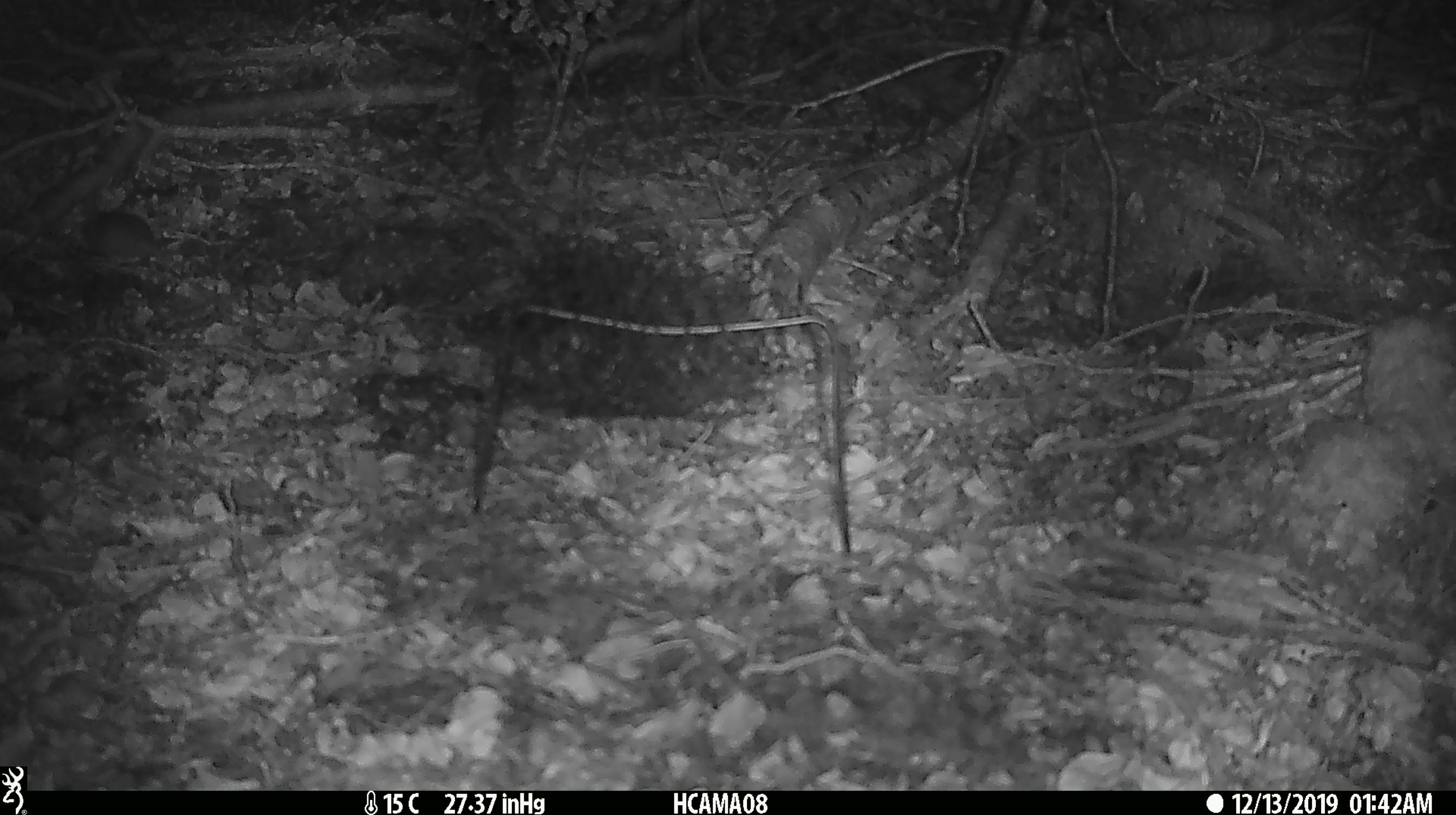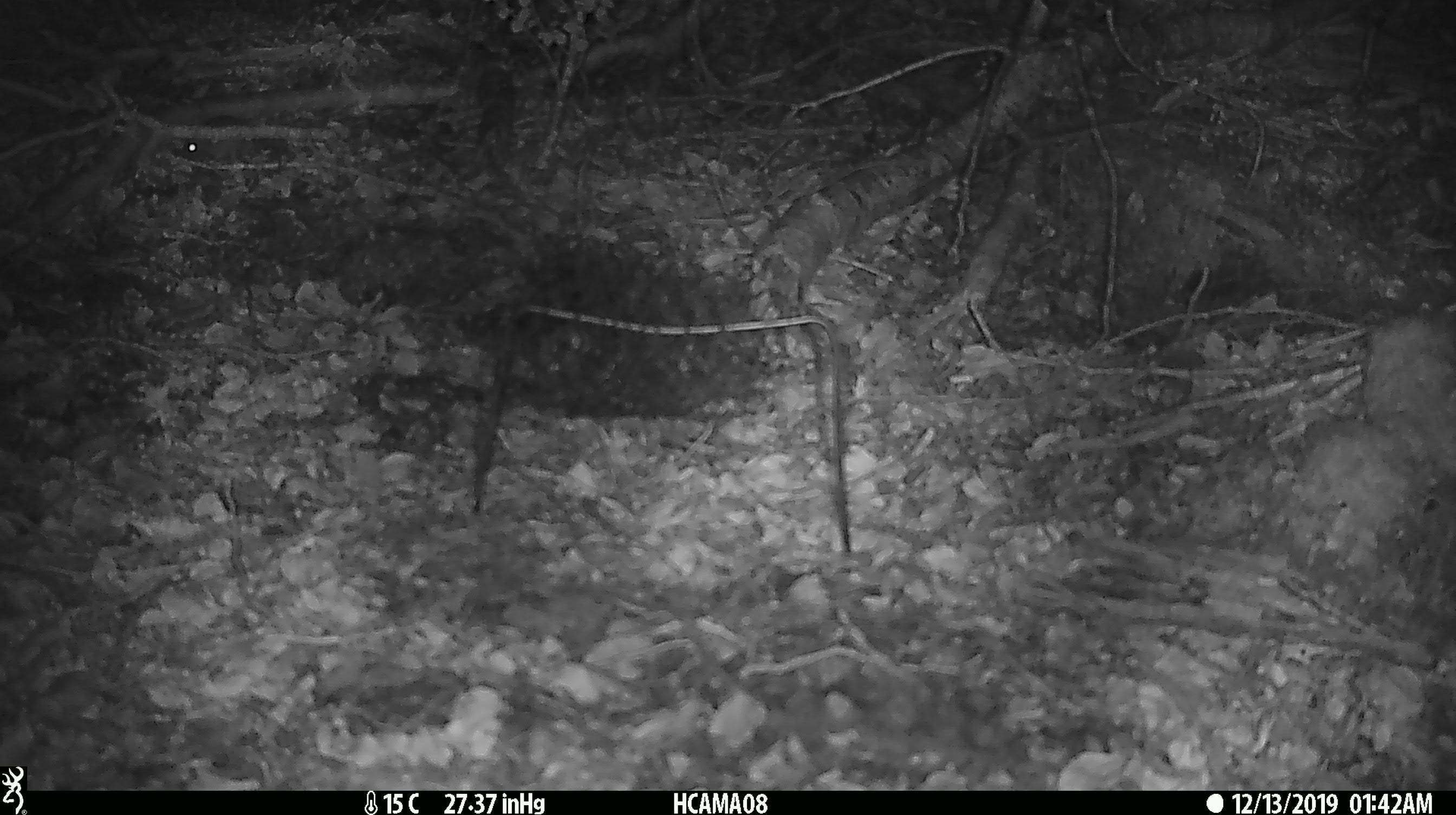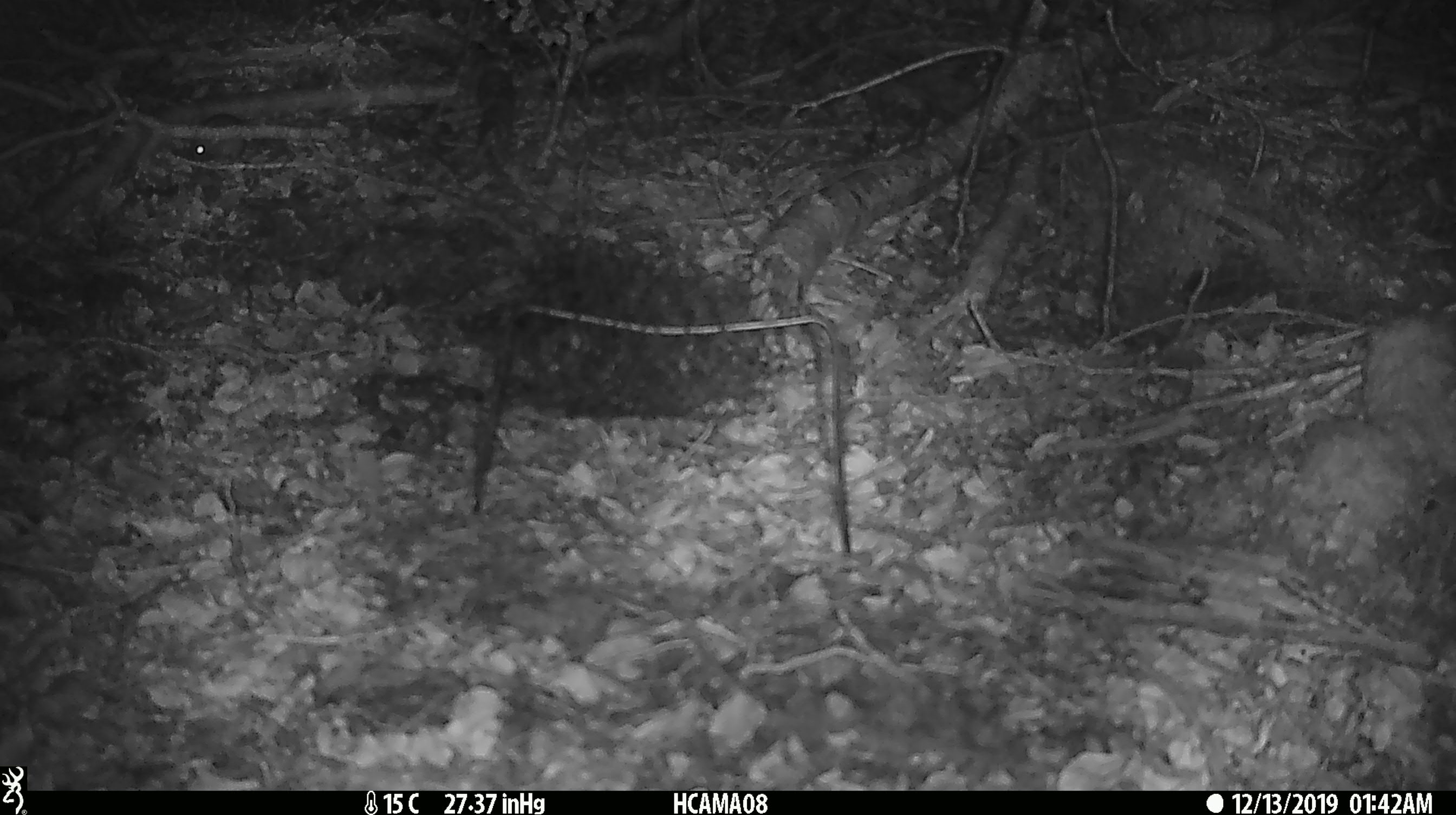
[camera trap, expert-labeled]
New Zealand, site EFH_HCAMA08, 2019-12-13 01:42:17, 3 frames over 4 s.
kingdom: Animalia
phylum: Chordata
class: Mammalia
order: Rodentia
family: Muridae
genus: Mus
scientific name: Mus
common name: mouse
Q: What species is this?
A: Mouse (Mus).